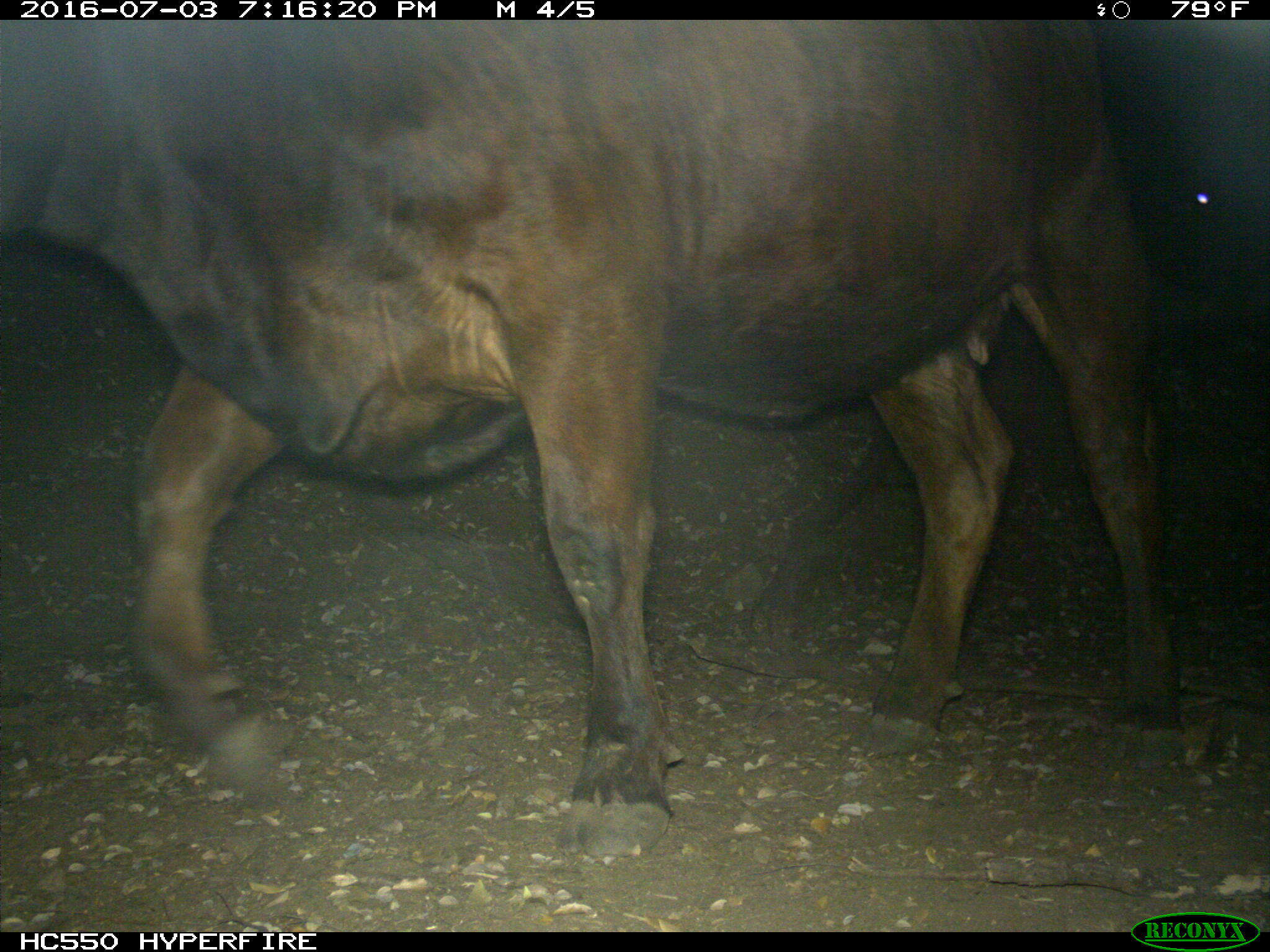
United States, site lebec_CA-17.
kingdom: Animalia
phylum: Chordata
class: Mammalia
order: Artiodactyla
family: Bovidae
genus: Bos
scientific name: Bos taurus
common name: domestic cow